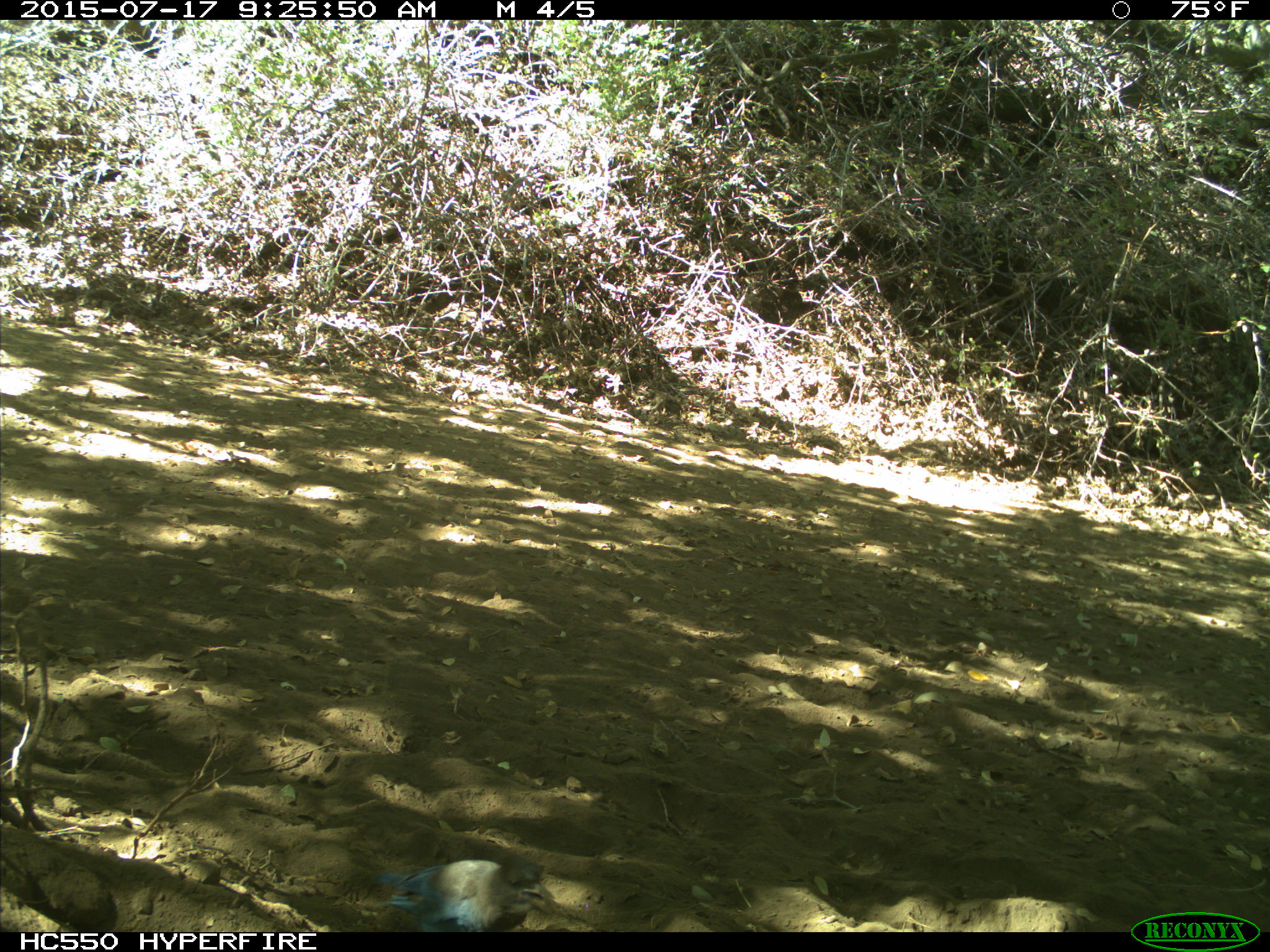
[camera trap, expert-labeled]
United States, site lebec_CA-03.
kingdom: Animalia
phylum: Chordata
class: Aves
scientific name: Aves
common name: birds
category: unidentified bird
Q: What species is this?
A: Unidentified bird (birds) (Aves).